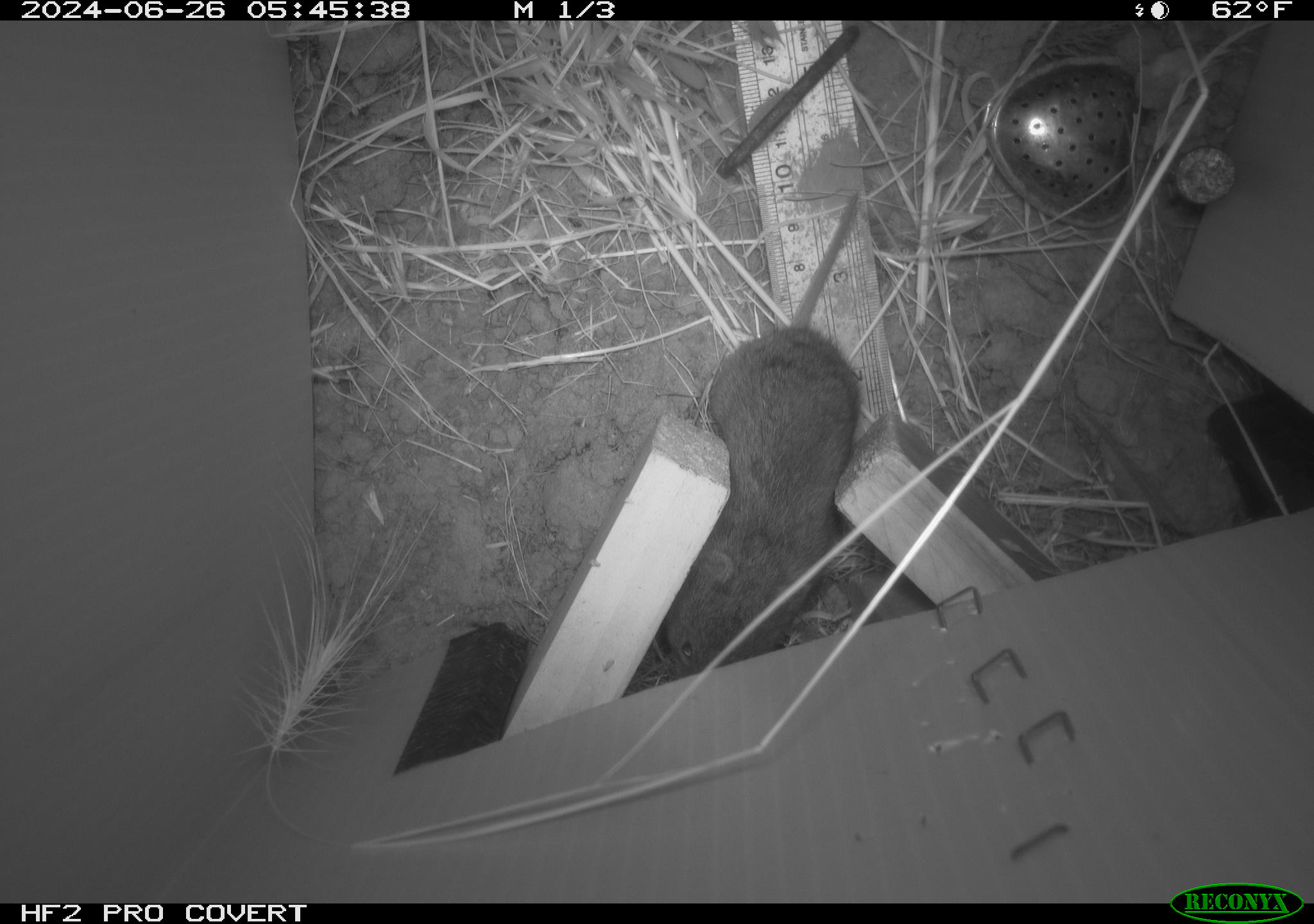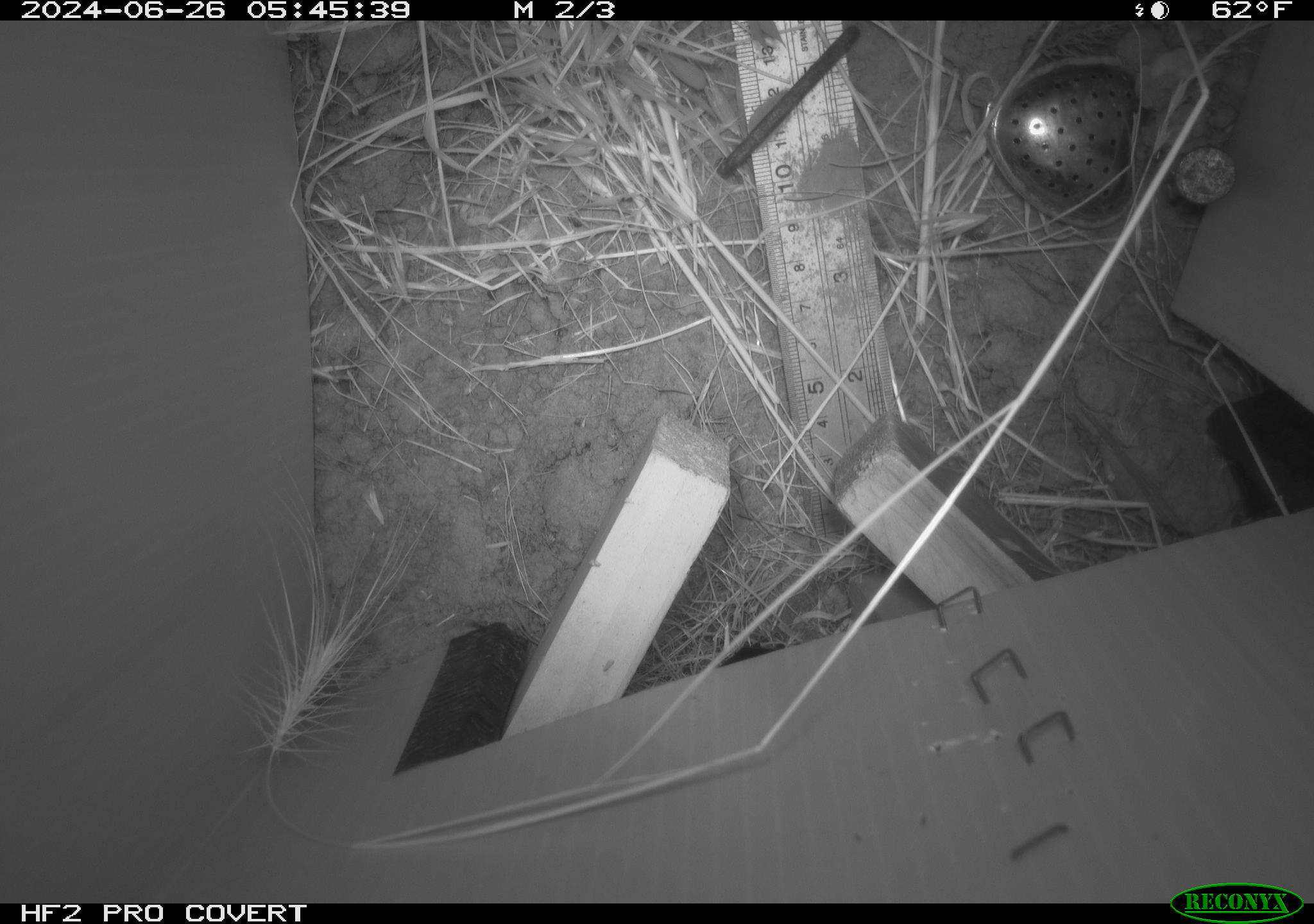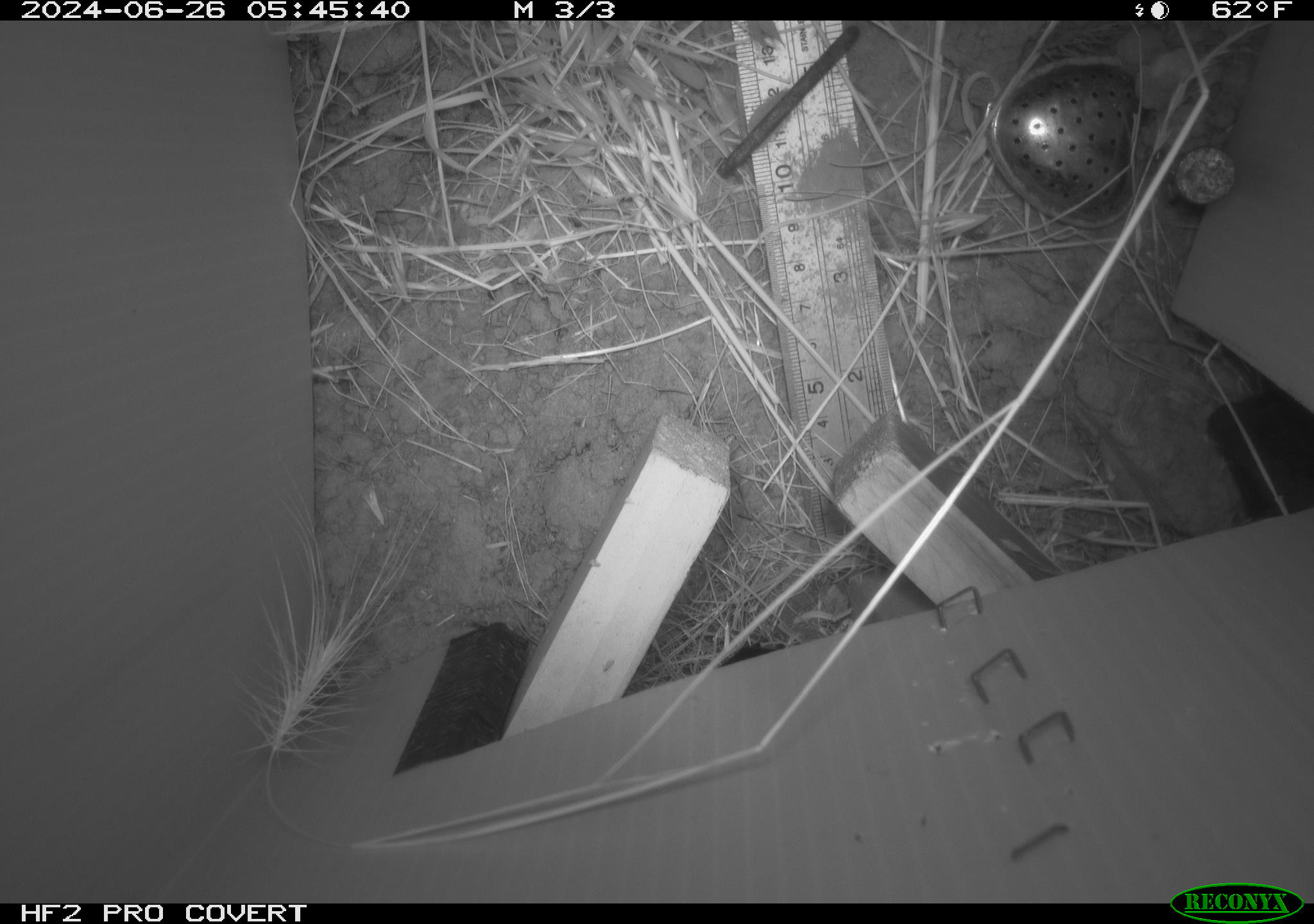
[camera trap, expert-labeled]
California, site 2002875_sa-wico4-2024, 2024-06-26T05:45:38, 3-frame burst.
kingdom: Animalia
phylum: Chordata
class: Mammalia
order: Rodentia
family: Cricetidae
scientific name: Arvicolinae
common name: voles, lemmings, and muskrats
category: arvicolinae subfamily